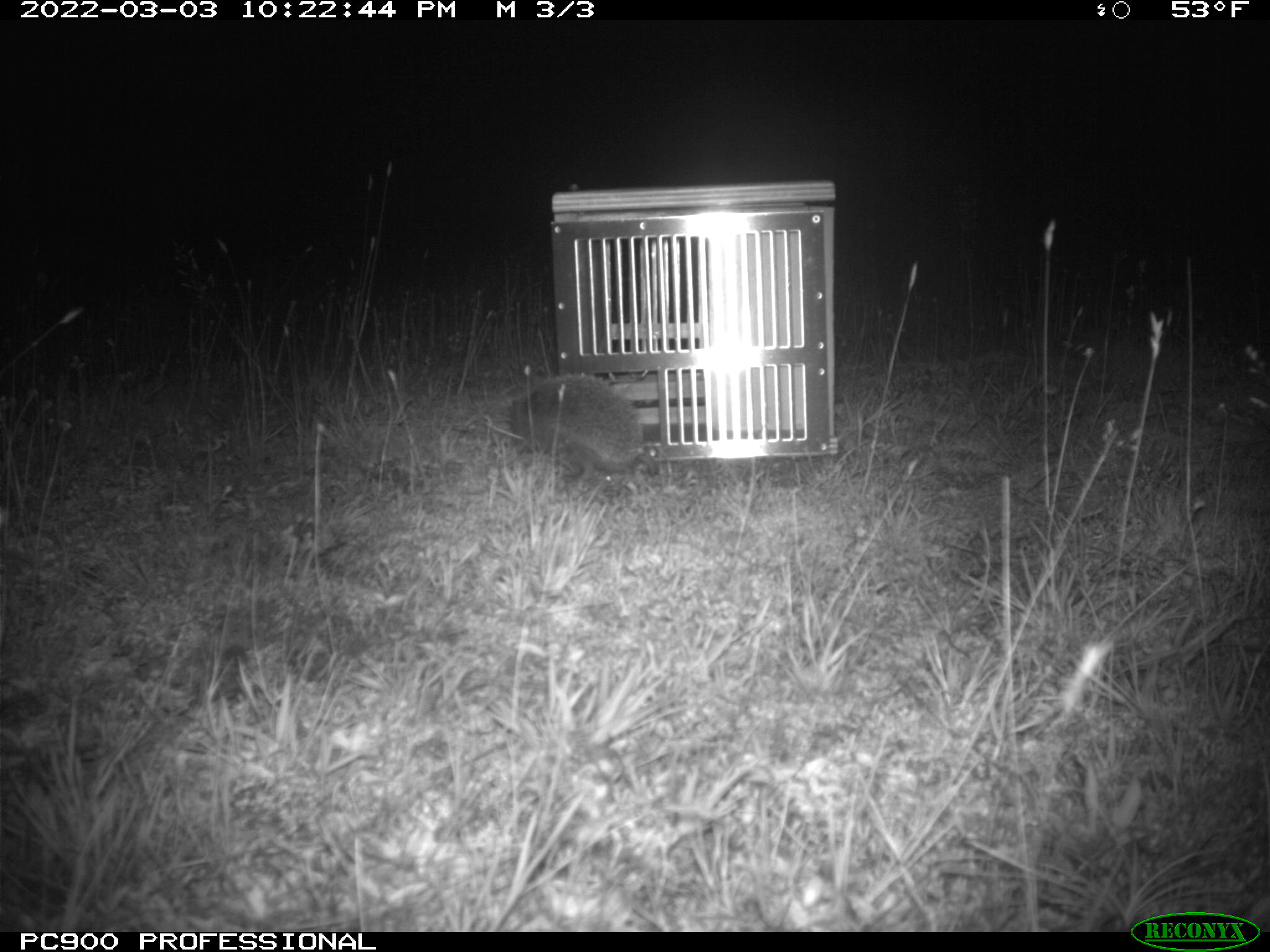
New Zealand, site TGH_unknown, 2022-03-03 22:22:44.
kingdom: Animalia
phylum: Chordata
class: Mammalia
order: Eulipotyphla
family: Erinaceidae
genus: Erinaceus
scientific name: Erinaceus europaeus europaeus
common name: european hedgehog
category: hedgehog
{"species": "hedgehog (european hedgehog) (Erinaceus europaeus europaeus)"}